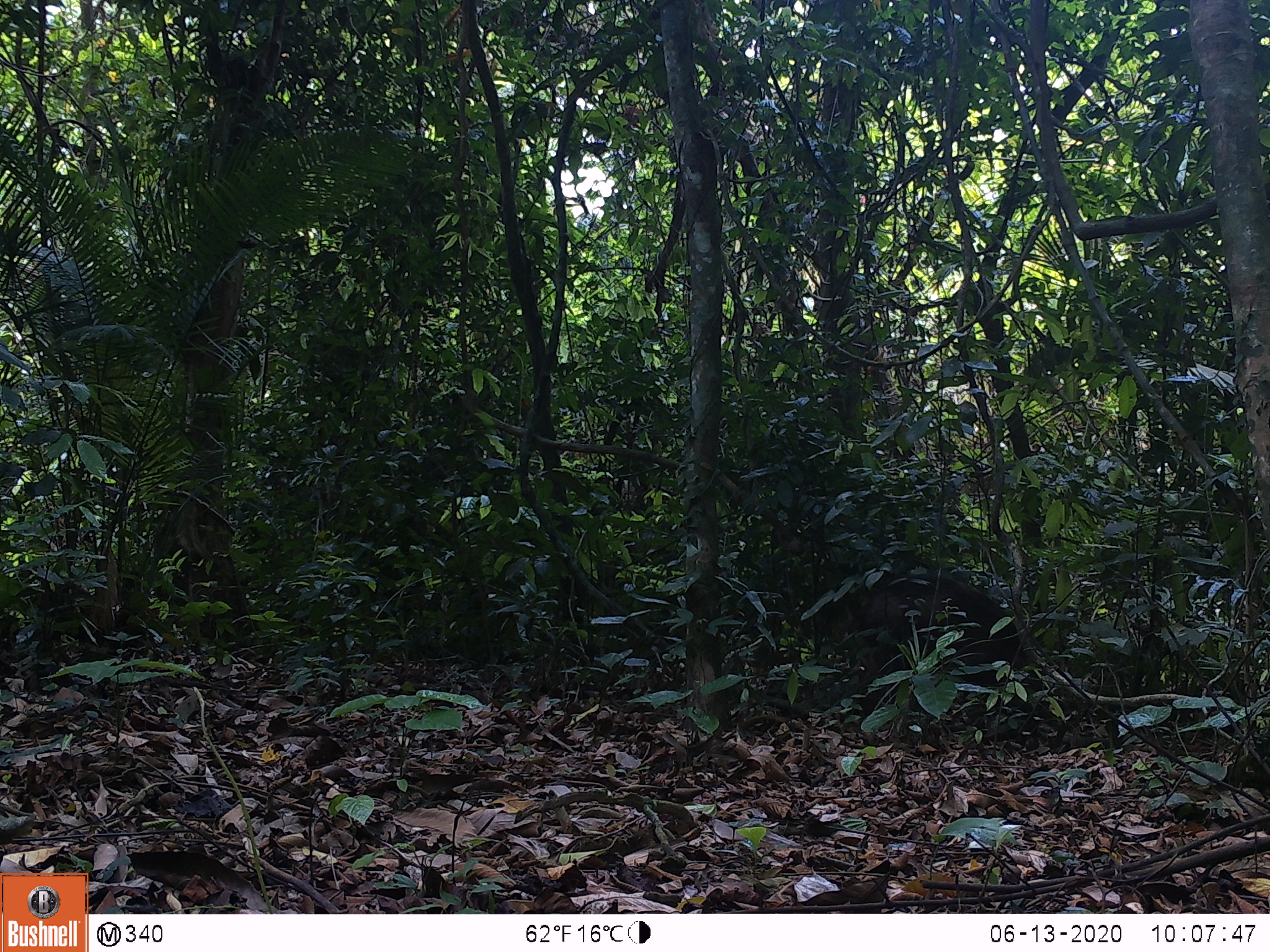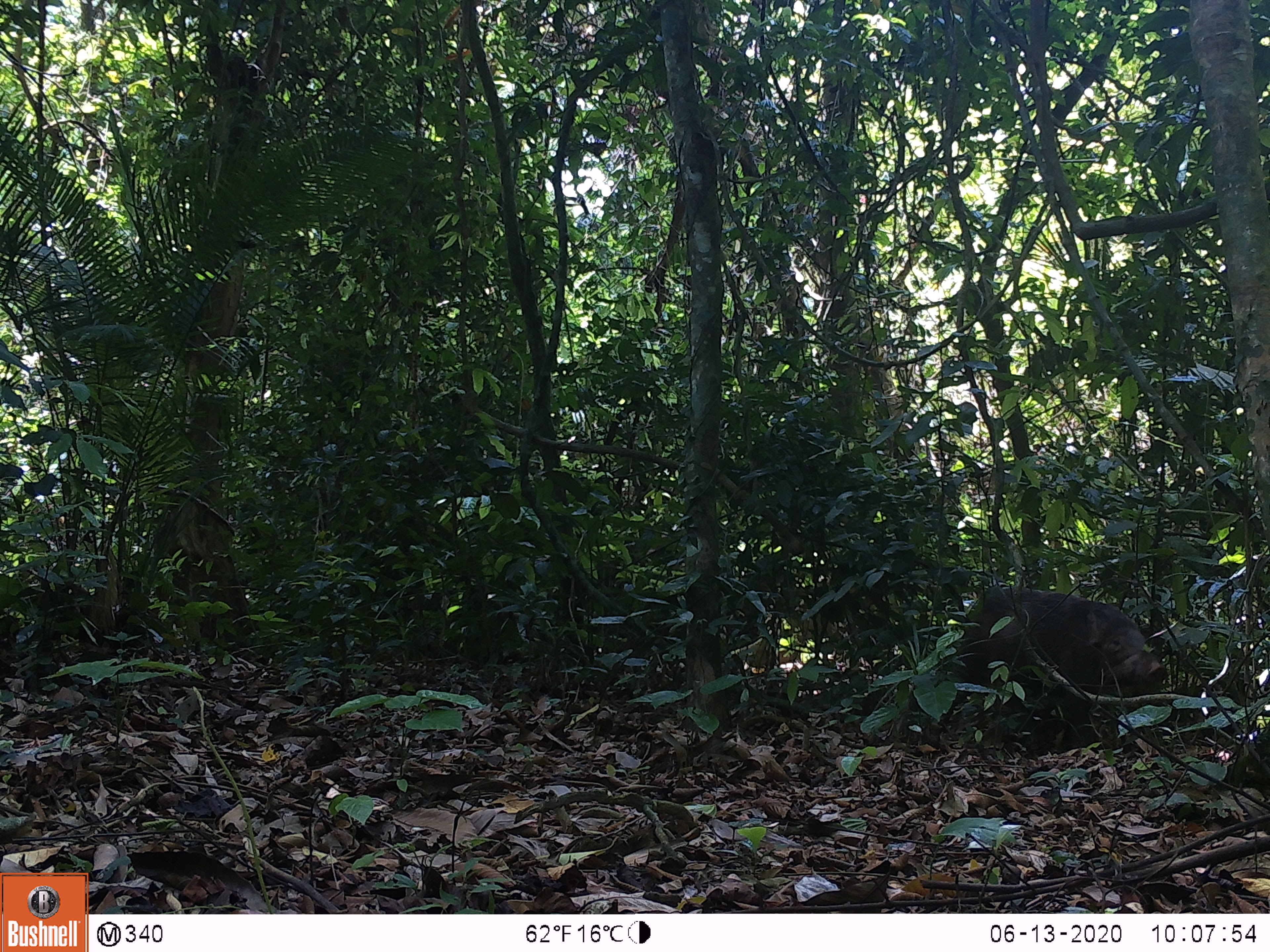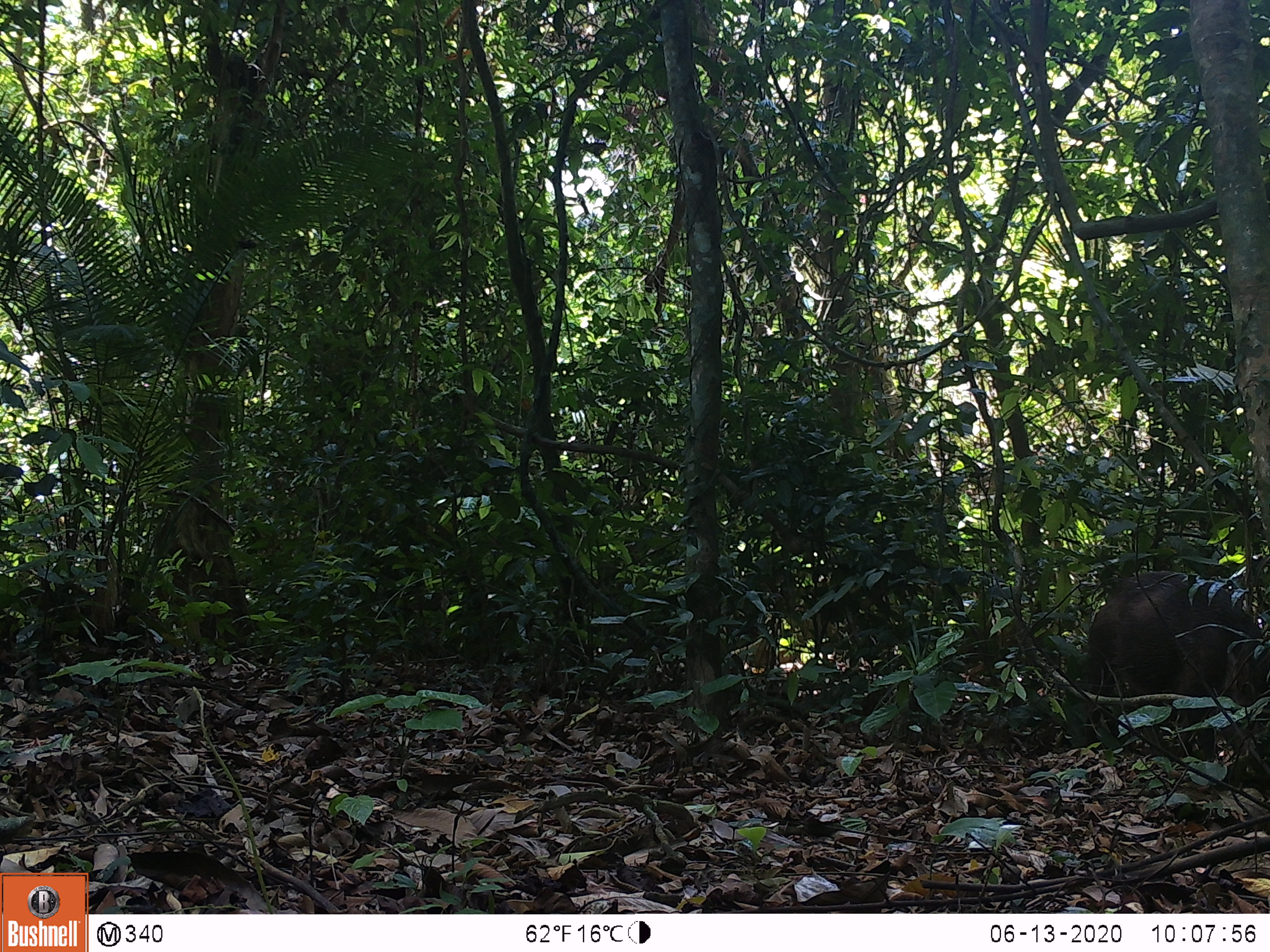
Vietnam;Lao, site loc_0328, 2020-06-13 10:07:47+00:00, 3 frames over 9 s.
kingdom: Animalia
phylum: Chordata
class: Mammalia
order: Artiodactyla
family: Suidae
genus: Sus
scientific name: Sus scrofa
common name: eurasian wild pig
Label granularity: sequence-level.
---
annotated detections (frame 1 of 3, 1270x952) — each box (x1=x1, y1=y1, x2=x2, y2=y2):
eurasian wild pig: (x1=841, y1=571, x2=1059, y2=722)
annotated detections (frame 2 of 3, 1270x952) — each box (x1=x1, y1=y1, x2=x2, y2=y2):
eurasian wild pig: (x1=928, y1=585, x2=1166, y2=745)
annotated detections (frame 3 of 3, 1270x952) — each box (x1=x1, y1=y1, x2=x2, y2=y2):
eurasian wild pig: (x1=1070, y1=566, x2=1270, y2=760)